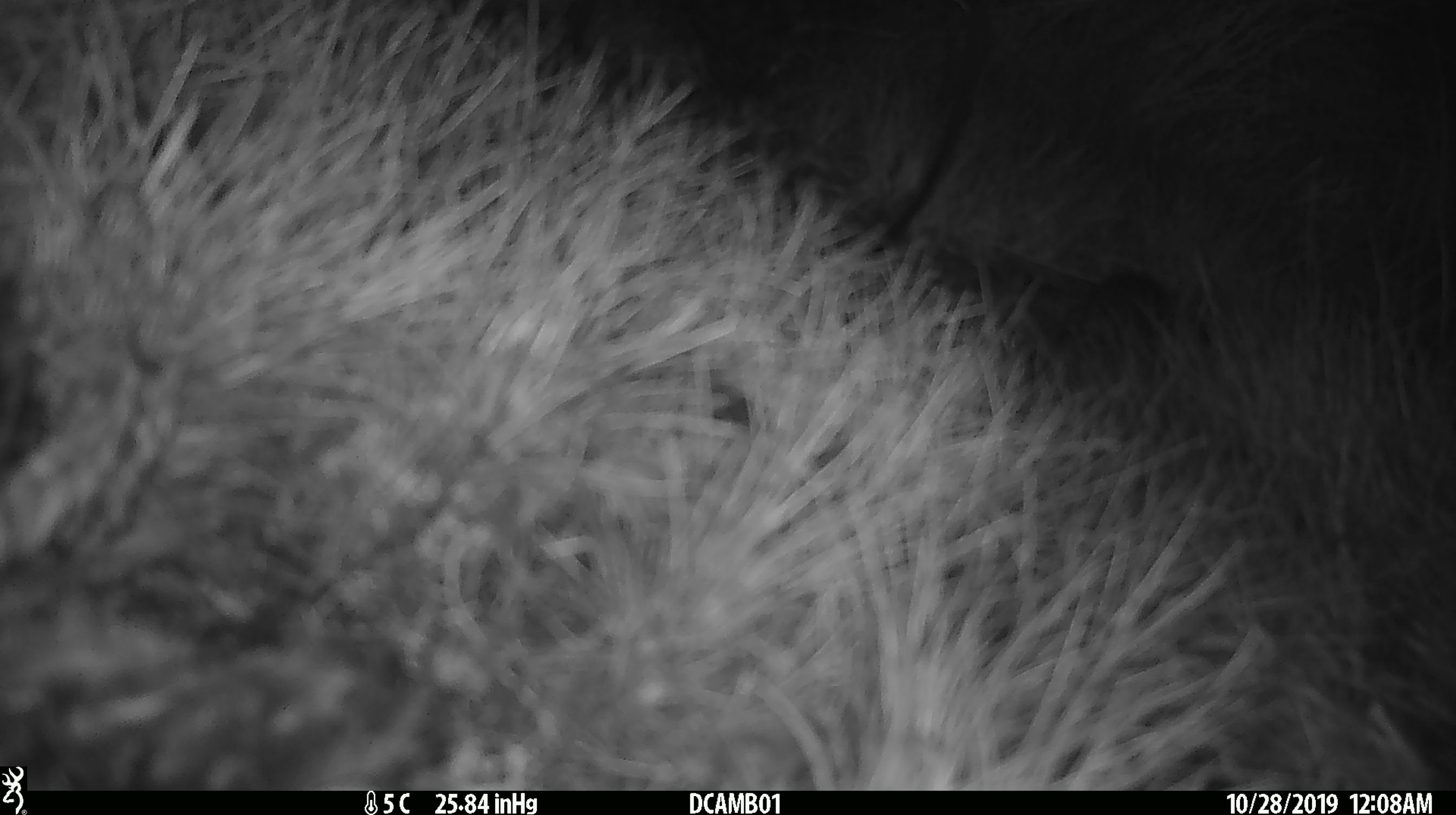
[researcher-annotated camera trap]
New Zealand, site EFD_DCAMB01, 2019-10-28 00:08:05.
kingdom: Animalia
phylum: Chordata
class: Mammalia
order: Rodentia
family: Muridae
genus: Mus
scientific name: Mus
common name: mouse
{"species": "mouse (Mus)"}